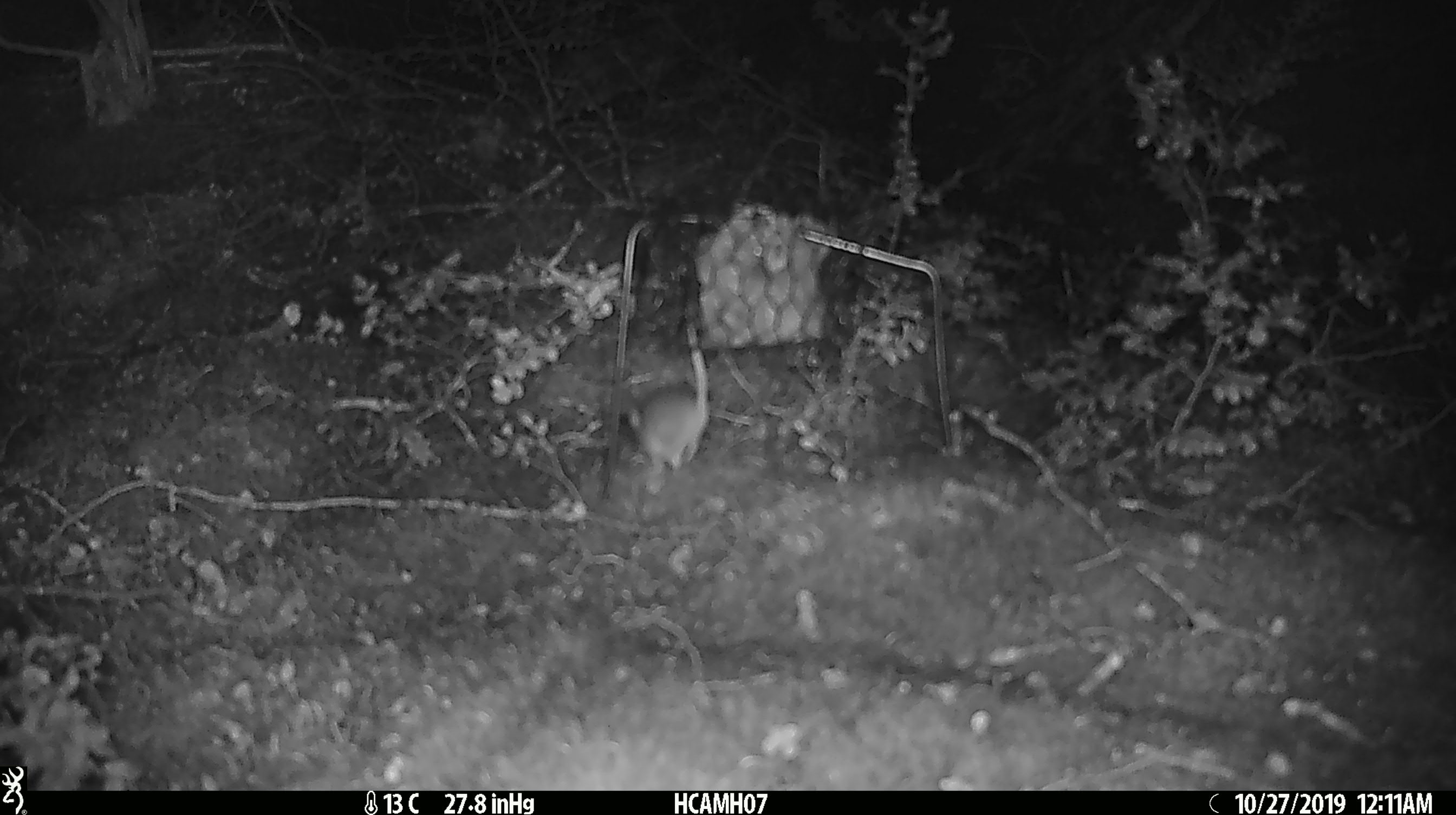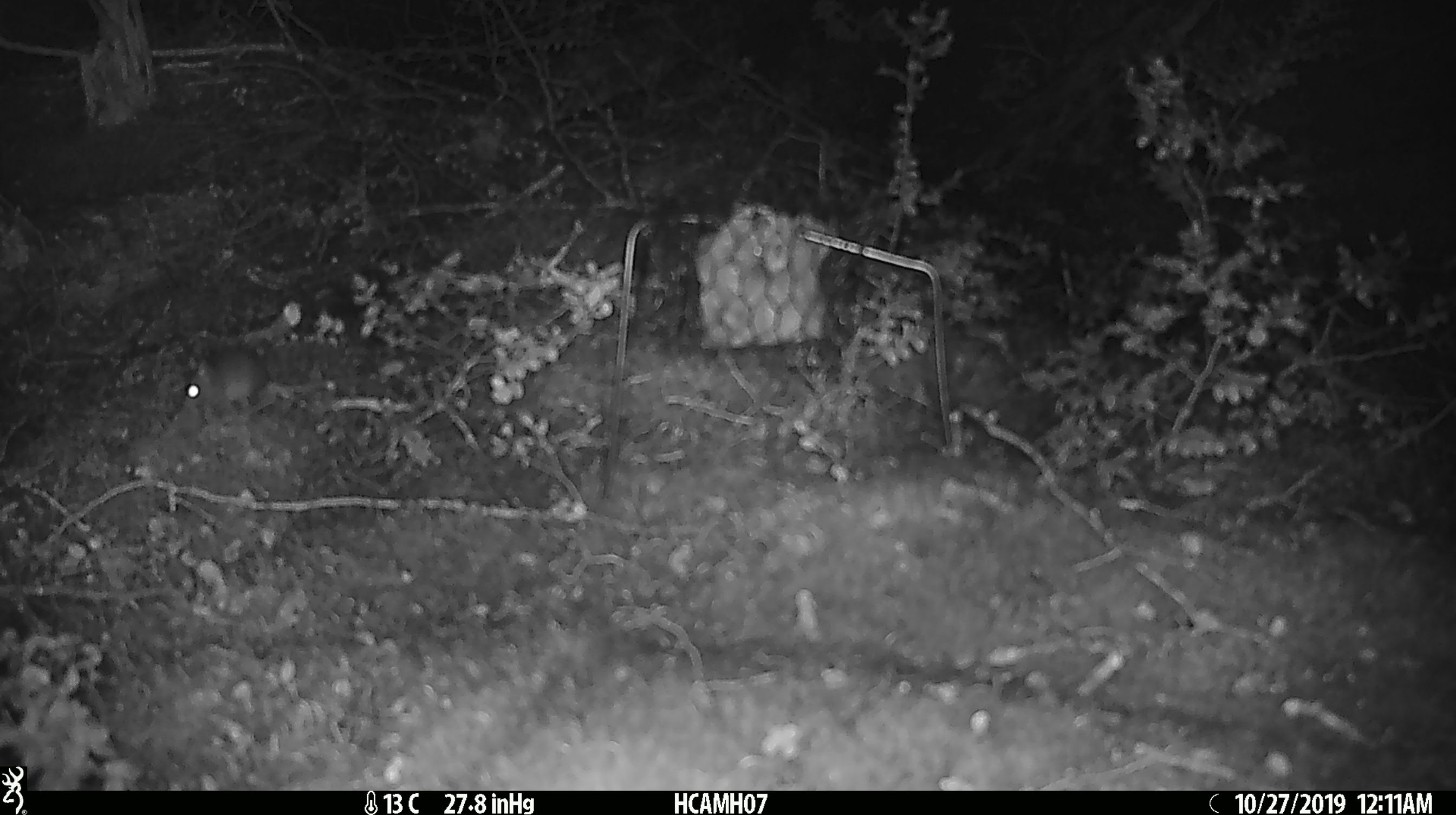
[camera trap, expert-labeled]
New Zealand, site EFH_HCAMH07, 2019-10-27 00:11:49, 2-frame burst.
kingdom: Animalia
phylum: Chordata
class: Mammalia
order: Rodentia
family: Muridae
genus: Mus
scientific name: Mus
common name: mouse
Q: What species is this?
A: Mouse (Mus).